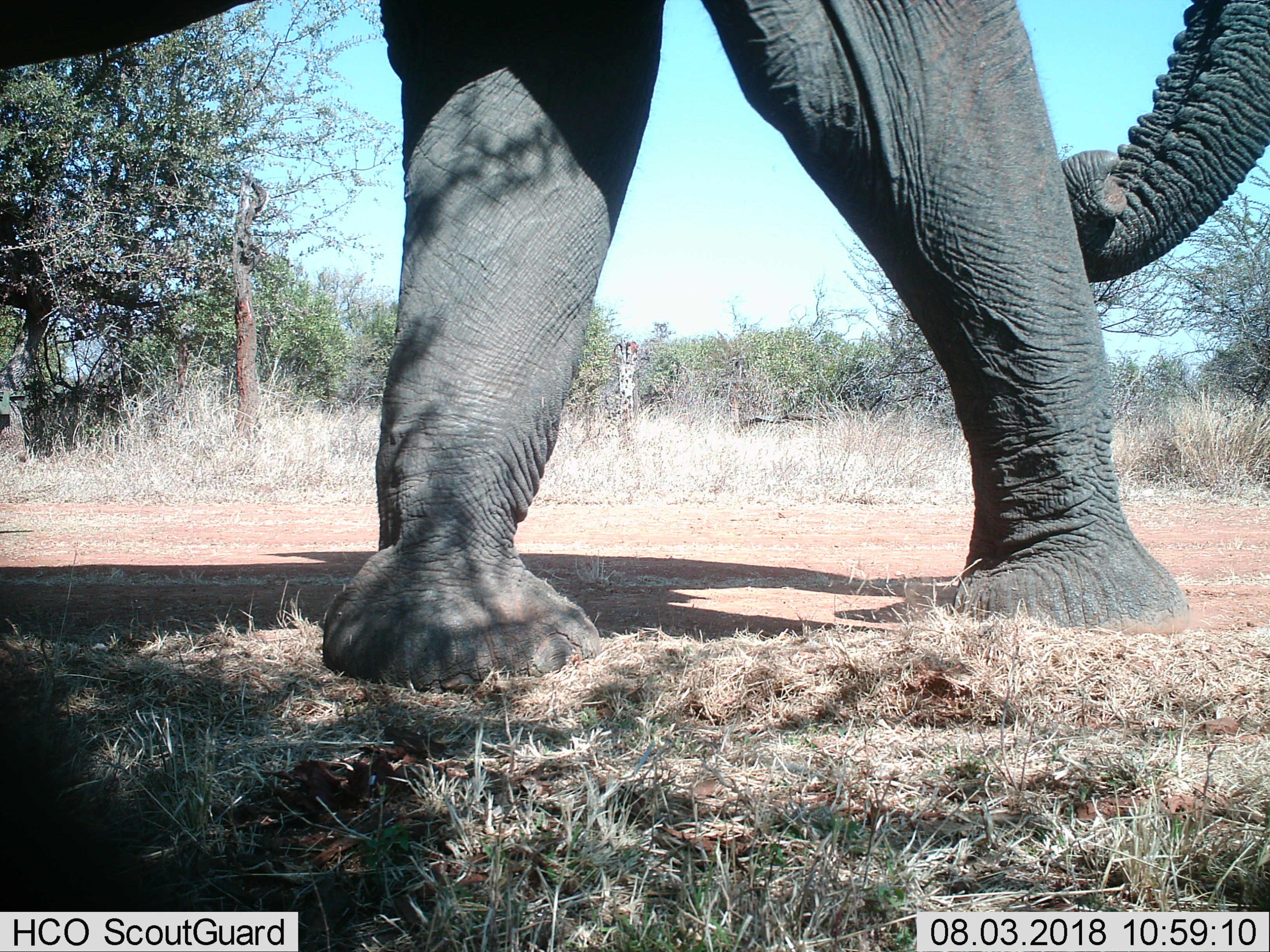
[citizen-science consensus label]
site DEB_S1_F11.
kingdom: Animalia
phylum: Chordata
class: Mammalia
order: Proboscidea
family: Elephantidae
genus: Loxodonta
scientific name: Loxodonta africana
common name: african bush elephant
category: elephant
Elephant (african bush elephant) (Loxodonta africana), count 1. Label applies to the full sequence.